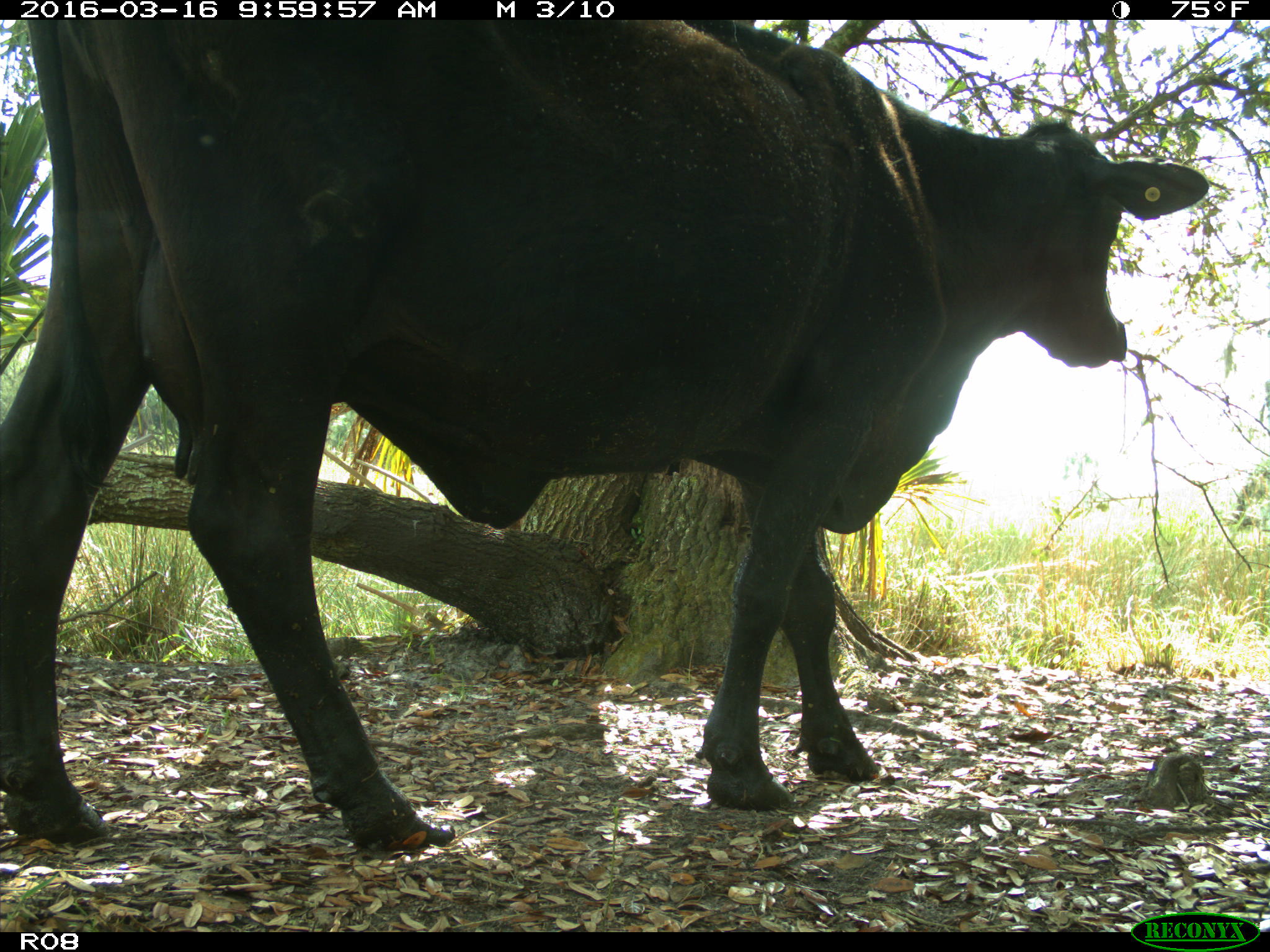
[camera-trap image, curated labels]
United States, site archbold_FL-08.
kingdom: Animalia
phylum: Chordata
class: Mammalia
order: Artiodactyla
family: Bovidae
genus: Bos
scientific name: Bos taurus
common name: domestic cow